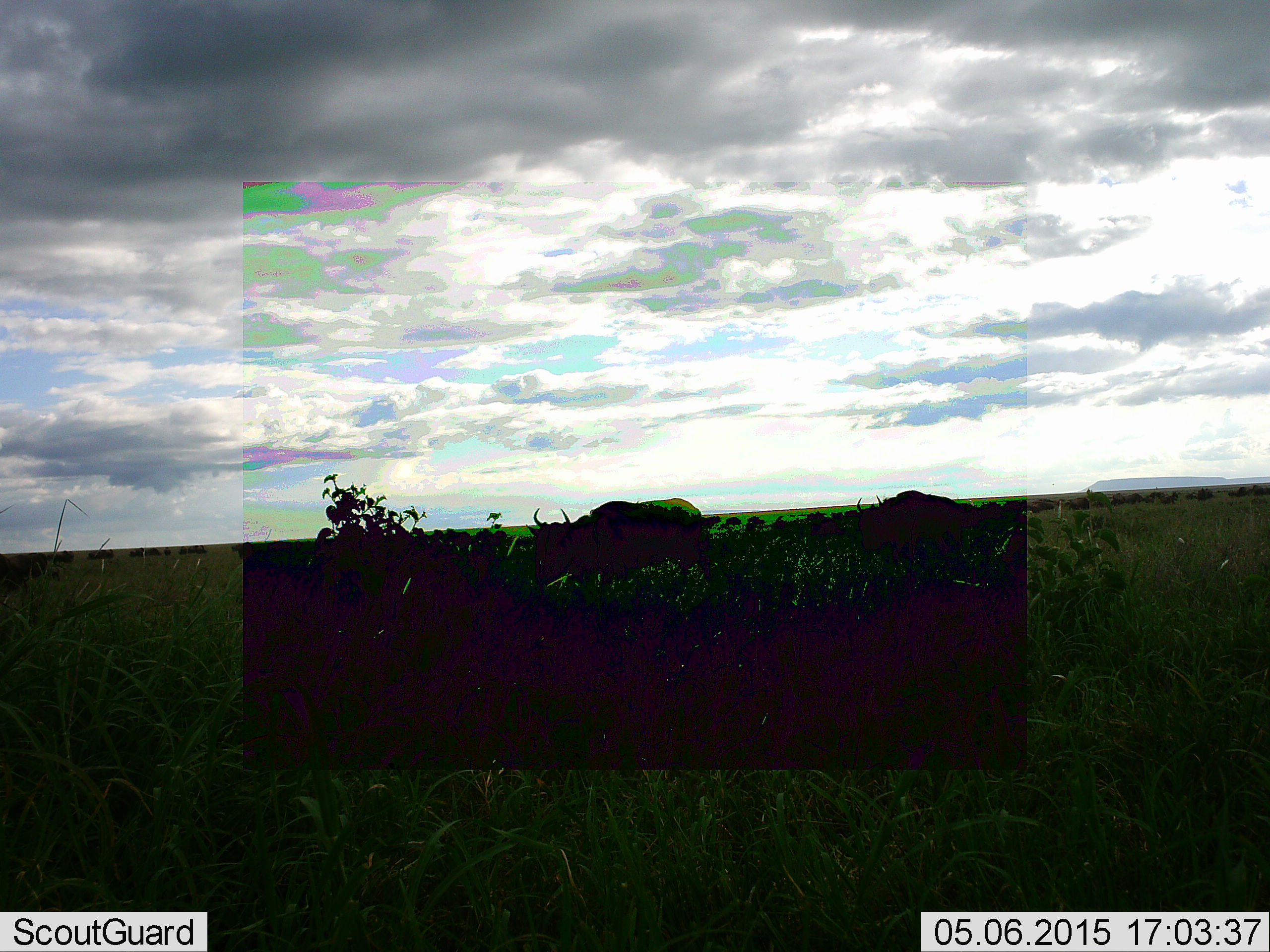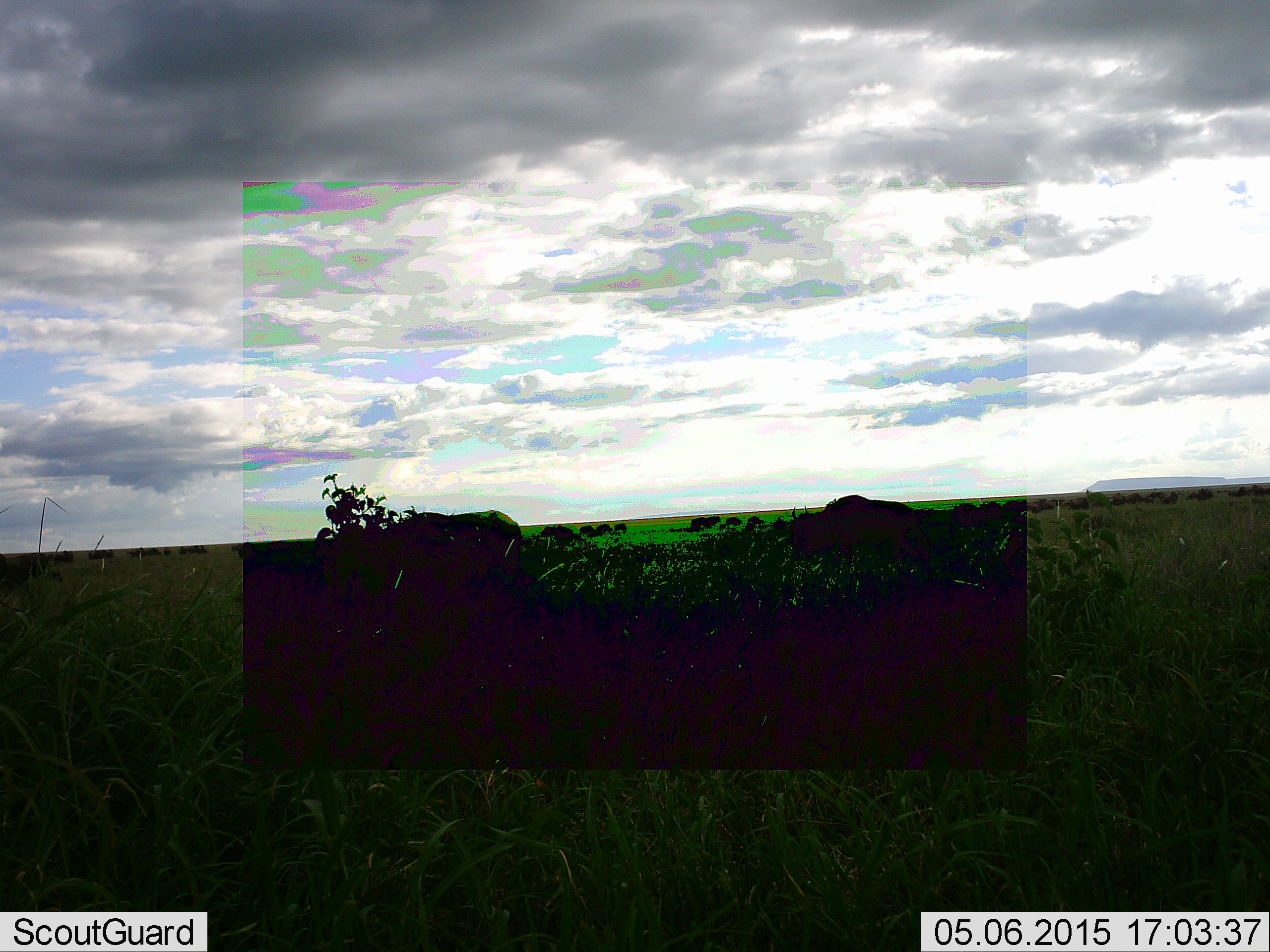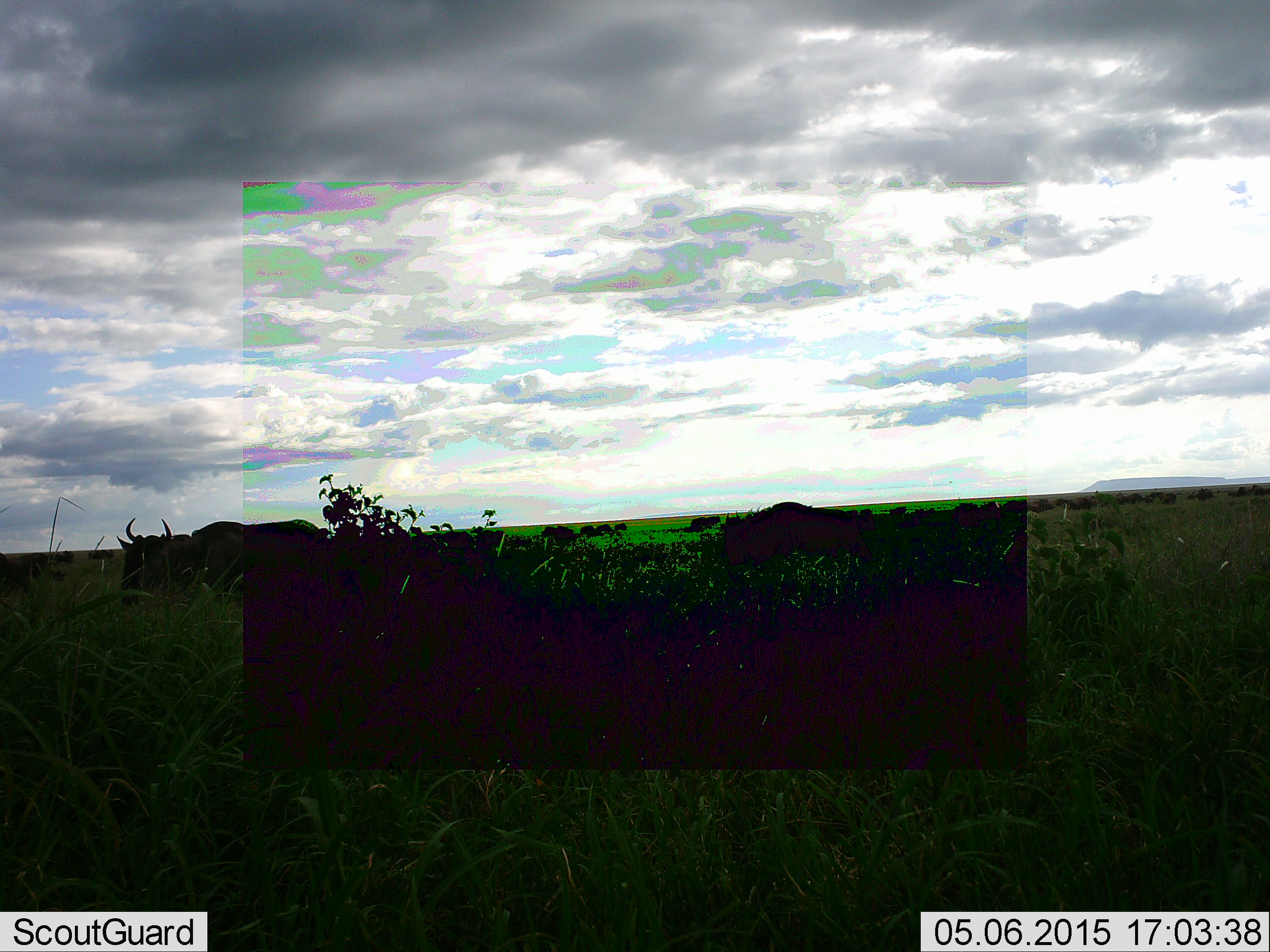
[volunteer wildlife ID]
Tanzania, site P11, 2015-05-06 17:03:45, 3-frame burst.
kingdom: Animalia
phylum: Chordata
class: Mammalia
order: Artiodactyla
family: Bovidae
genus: Connochaetes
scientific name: Connochaetes taurinus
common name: blue wildebeest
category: wildebeest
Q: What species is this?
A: Wildebeest (blue wildebeest) (Connochaetes taurinus).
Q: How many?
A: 2.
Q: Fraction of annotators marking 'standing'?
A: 10%.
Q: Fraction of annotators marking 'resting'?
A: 0%.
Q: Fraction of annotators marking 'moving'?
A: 90%.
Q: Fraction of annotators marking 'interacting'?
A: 0%.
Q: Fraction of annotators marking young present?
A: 0%.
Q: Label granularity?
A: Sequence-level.